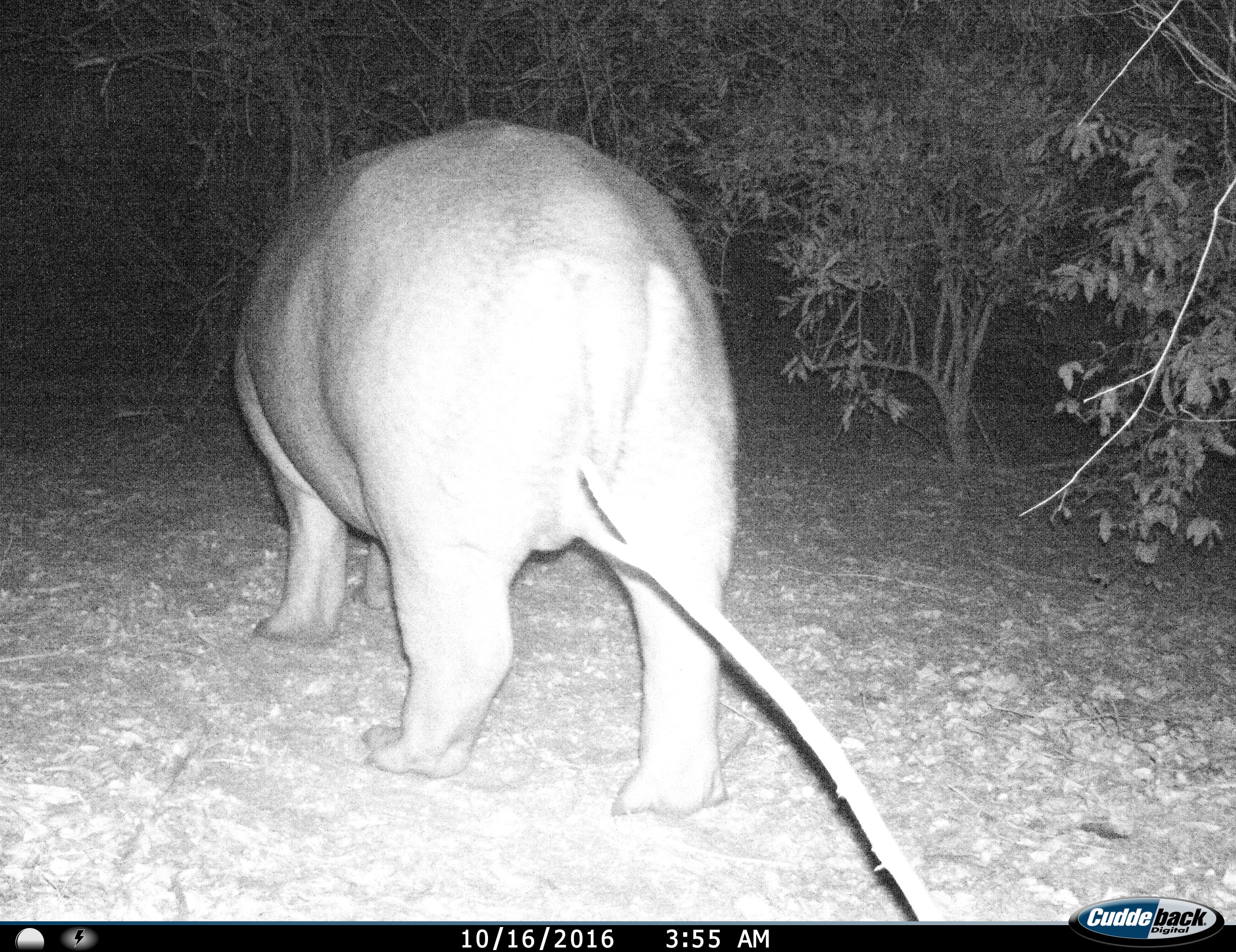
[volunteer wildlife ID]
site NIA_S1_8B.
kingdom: Animalia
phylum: Chordata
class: Mammalia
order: Artiodactyla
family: Hippopotamidae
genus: Hippopotamus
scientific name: Hippopotamus amphibius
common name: hippopotamus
Hippopotamus (Hippopotamus amphibius), count 1. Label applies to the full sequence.